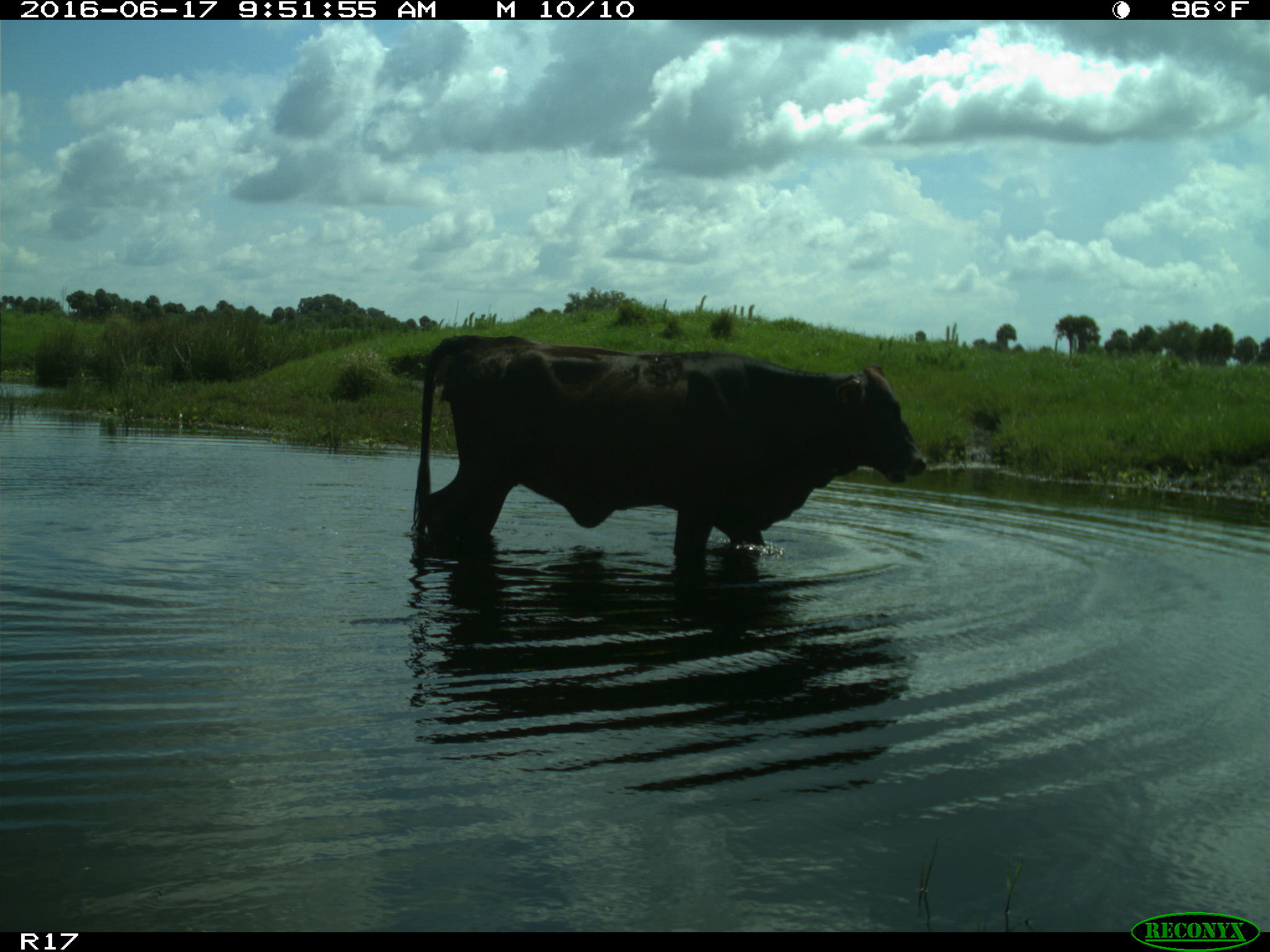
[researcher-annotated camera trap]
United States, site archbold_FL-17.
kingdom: Animalia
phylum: Chordata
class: Mammalia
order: Artiodactyla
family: Bovidae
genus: Bos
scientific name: Bos taurus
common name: domestic cow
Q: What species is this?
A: Bos taurus (domestic cow).